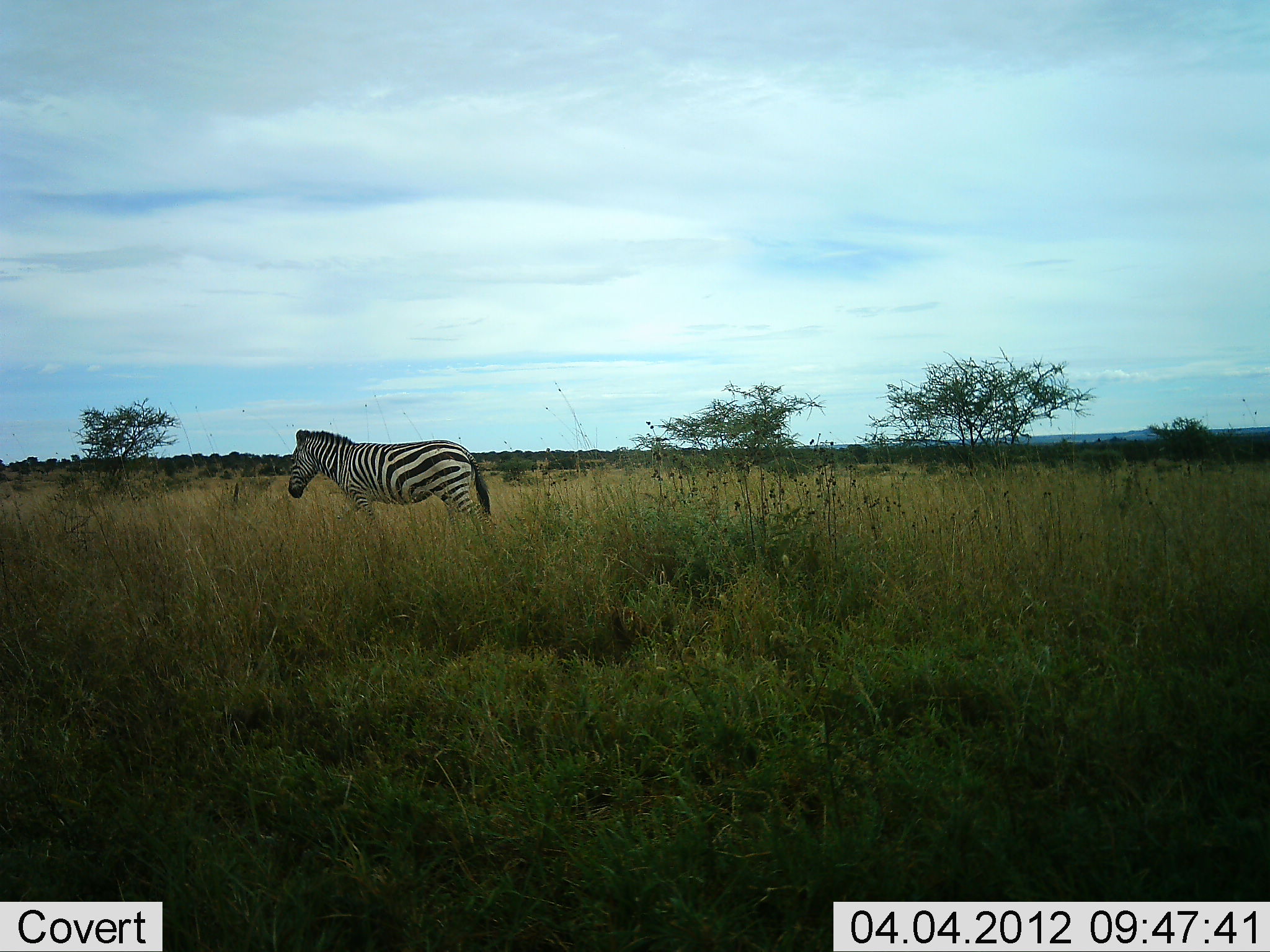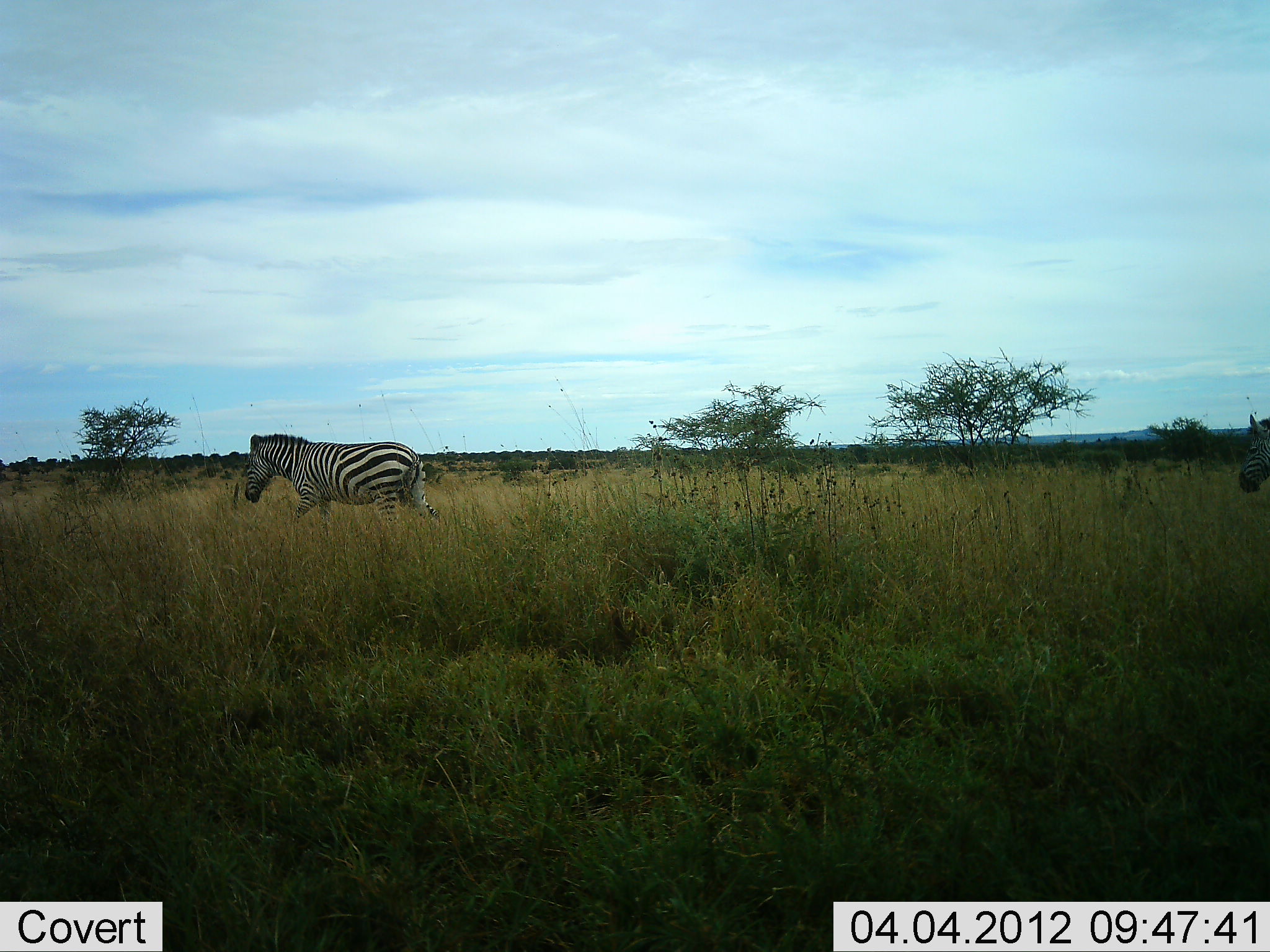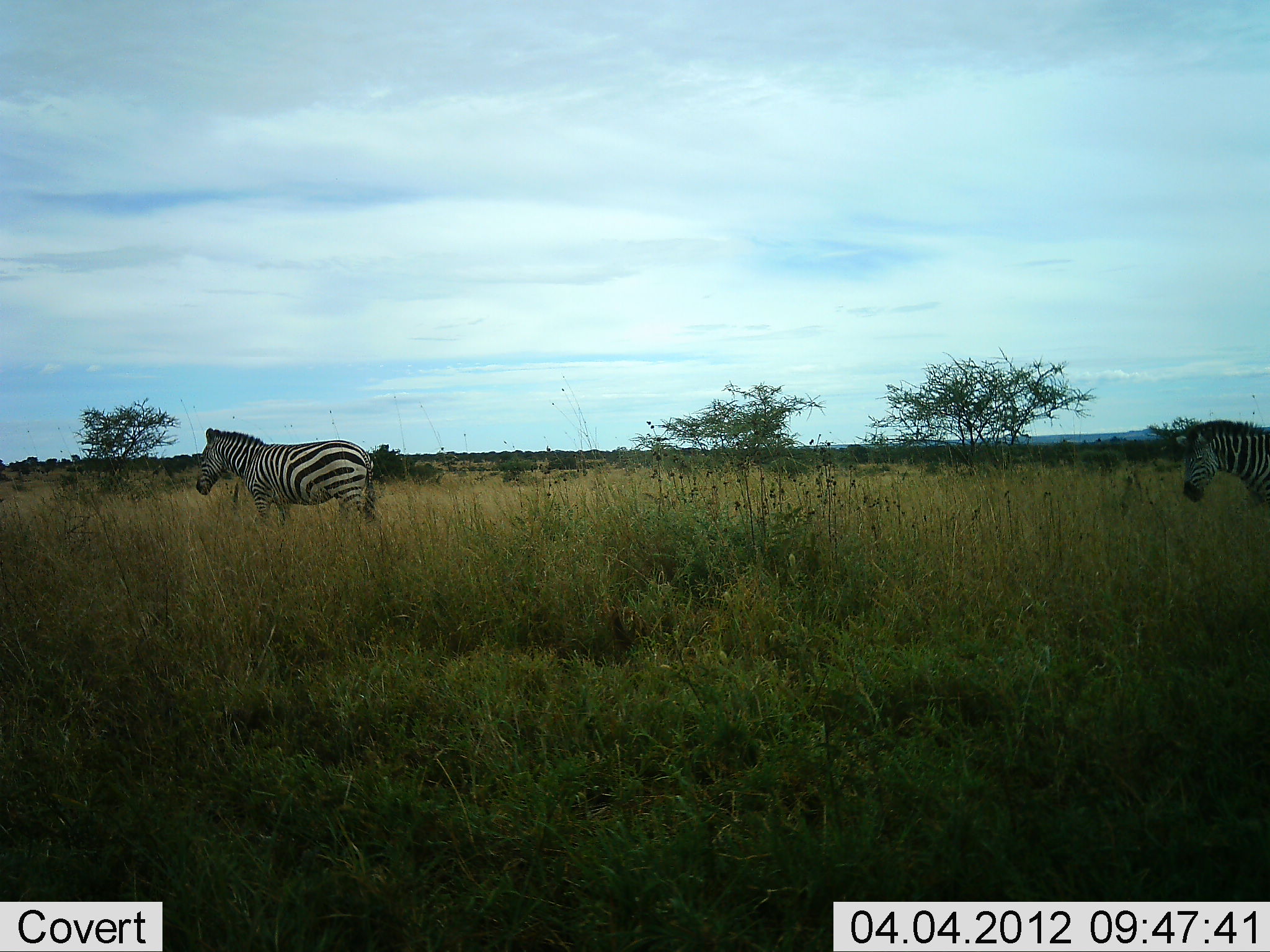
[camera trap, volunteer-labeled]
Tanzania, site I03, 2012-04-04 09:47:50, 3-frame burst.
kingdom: Animalia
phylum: Chordata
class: Mammalia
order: Perissodactyla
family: Equidae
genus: Equus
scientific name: Equus quagga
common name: plains zebra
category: zebra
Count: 2.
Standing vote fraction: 3%.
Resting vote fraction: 0%.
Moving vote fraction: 100%.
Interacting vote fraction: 0%.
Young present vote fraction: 0%.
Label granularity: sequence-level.